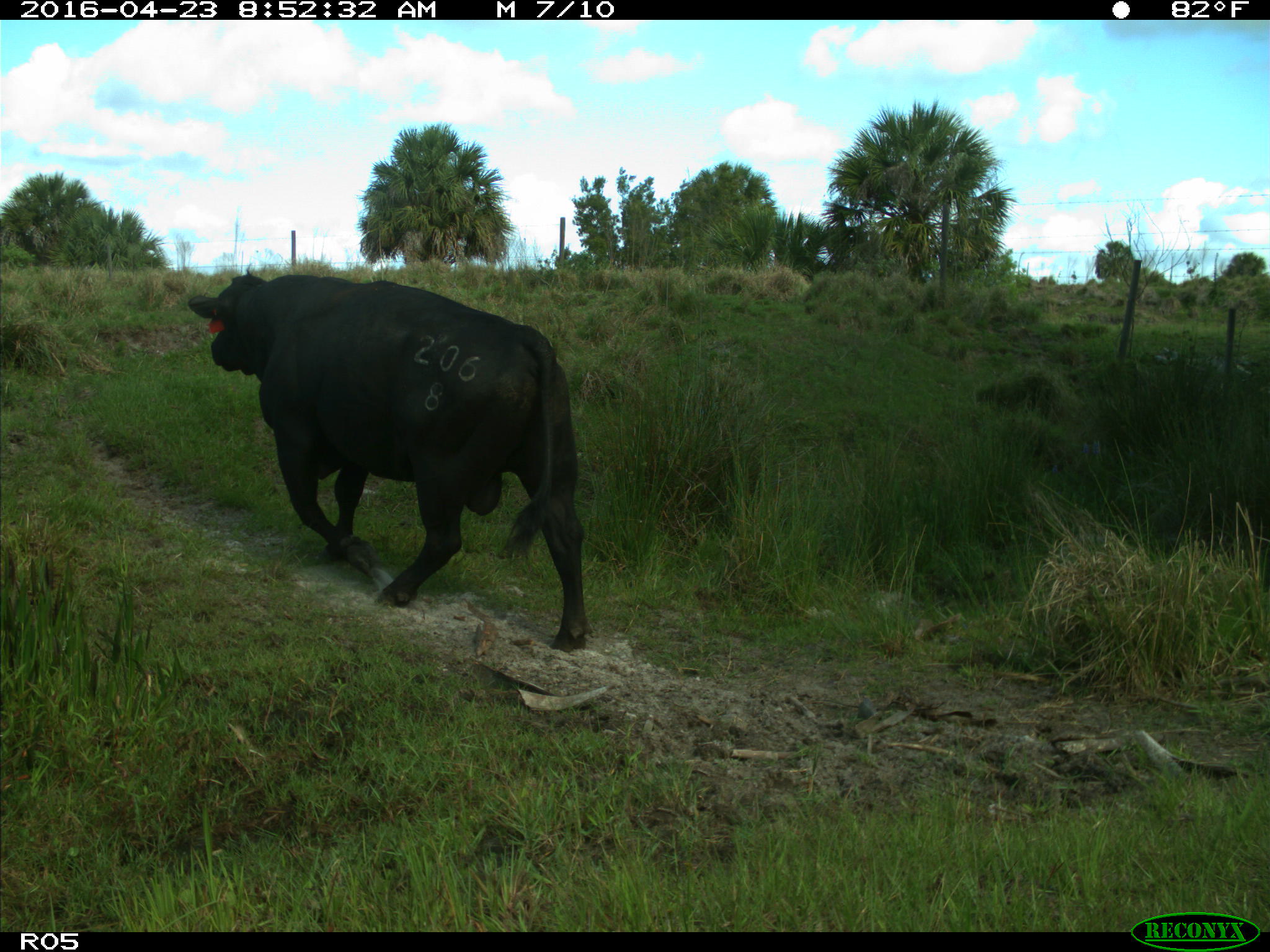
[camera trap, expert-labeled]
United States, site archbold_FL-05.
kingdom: Animalia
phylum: Chordata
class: Mammalia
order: Artiodactyla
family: Bovidae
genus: Bos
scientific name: Bos taurus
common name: domestic cow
Bos taurus (domestic cow).